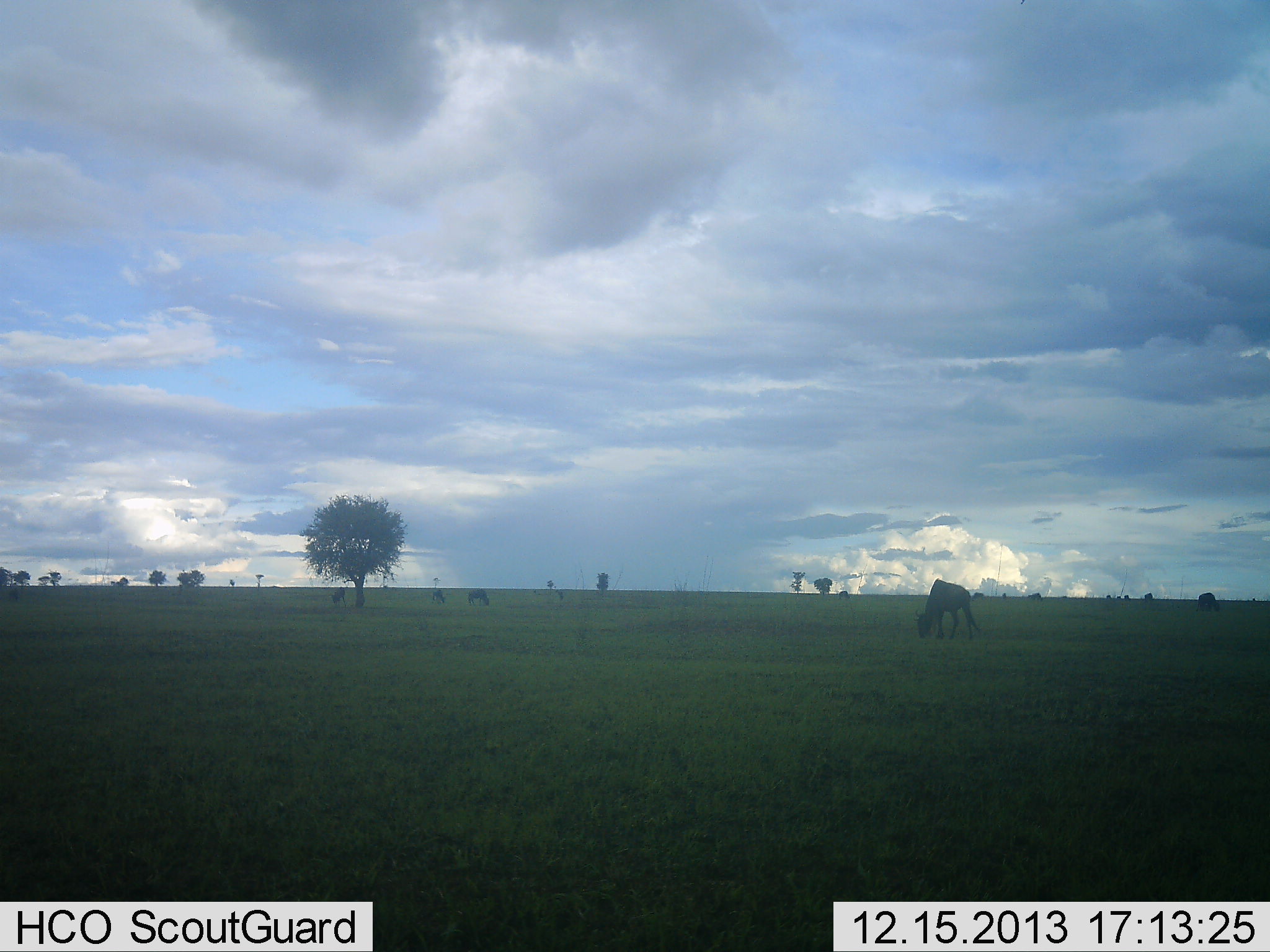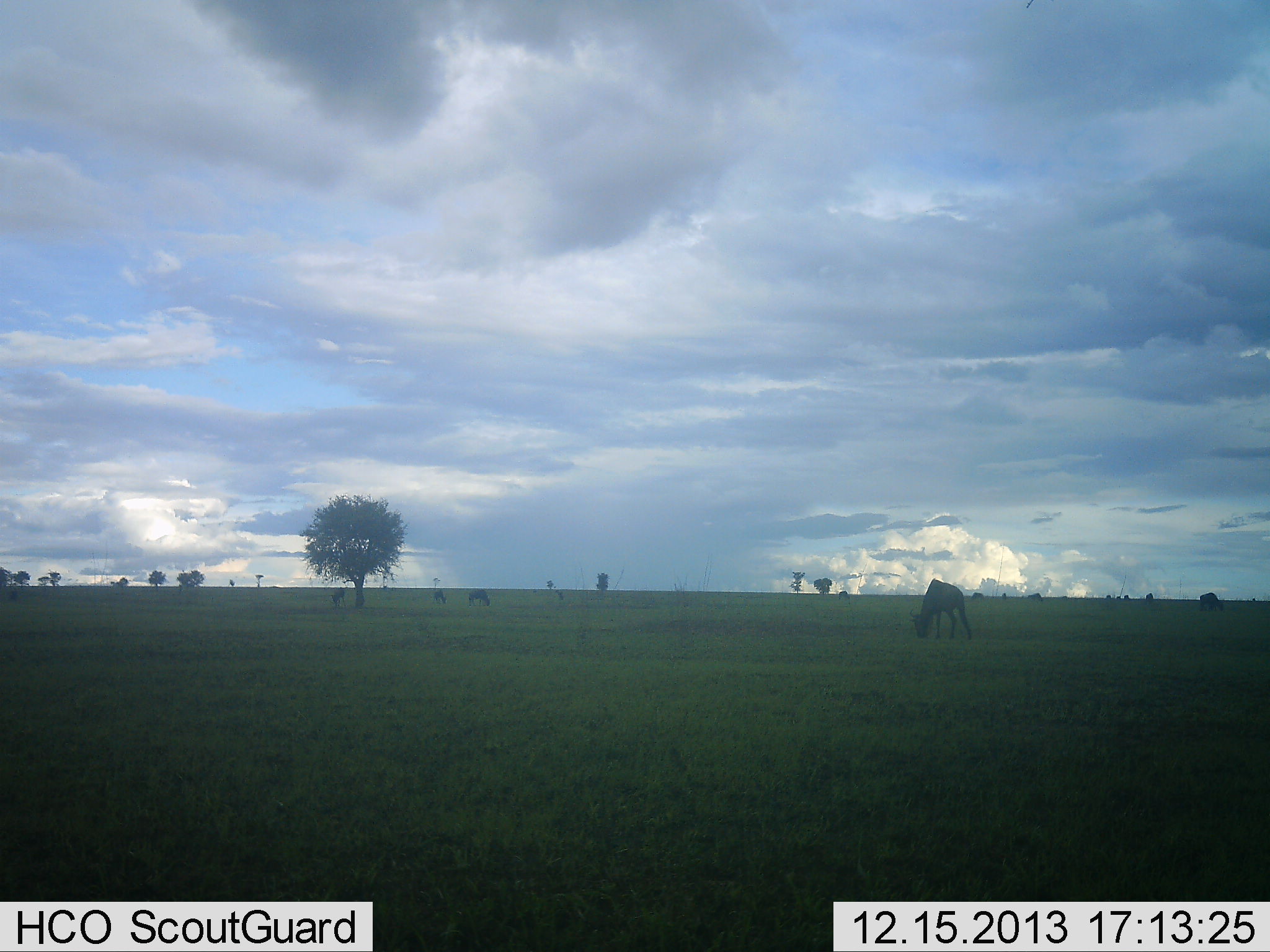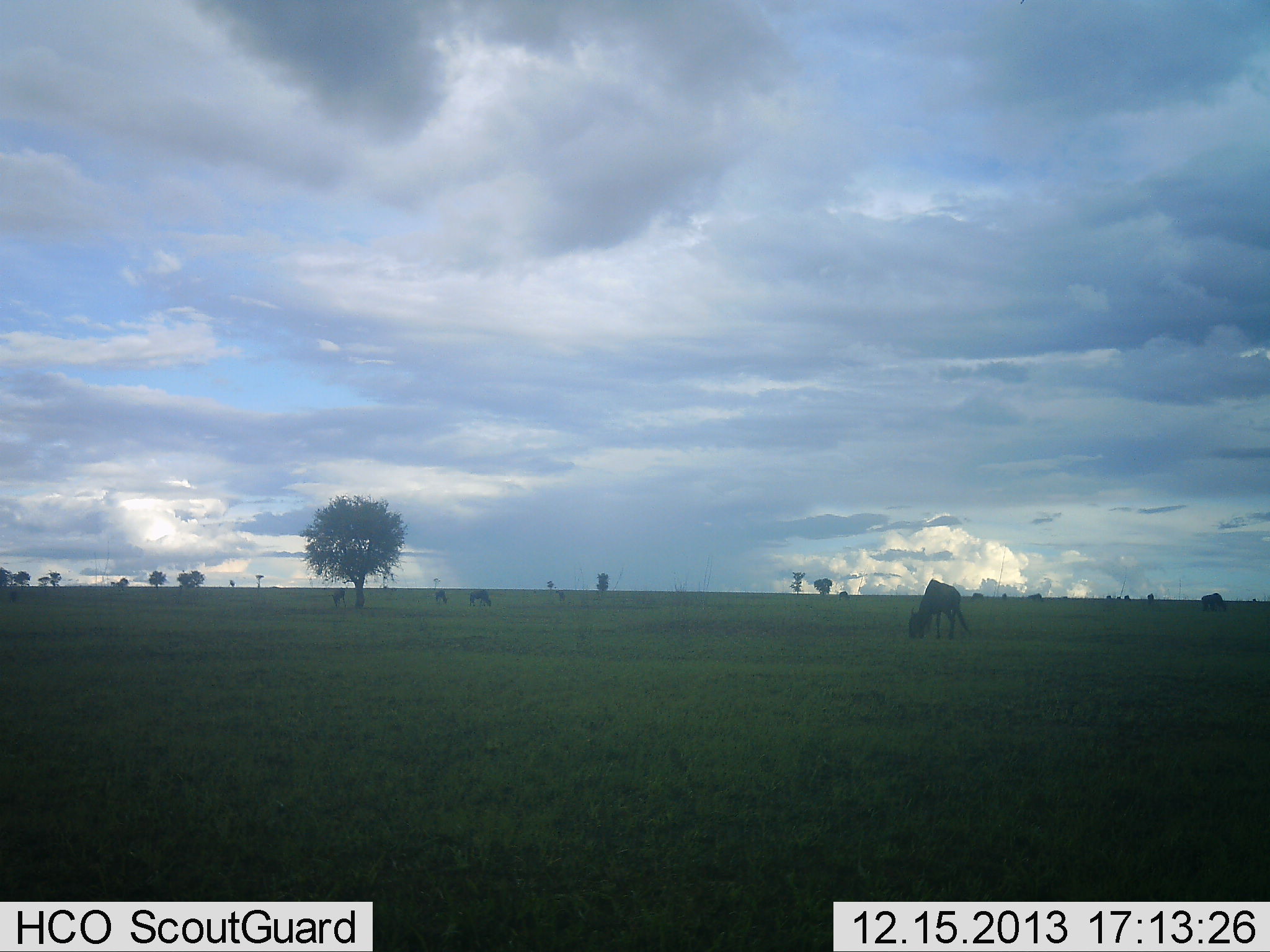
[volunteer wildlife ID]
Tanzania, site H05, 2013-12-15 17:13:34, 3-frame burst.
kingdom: Animalia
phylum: Chordata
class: Mammalia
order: Artiodactyla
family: Bovidae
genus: Connochaetes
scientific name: Connochaetes taurinus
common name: blue wildebeest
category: wildebeest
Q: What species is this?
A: Wildebeest (blue wildebeest) (Connochaetes taurinus).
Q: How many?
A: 4.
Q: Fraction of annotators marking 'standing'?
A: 30%.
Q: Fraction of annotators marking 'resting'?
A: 0%.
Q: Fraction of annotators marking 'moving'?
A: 10%.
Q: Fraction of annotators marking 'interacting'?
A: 0%.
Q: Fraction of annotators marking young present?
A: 0%.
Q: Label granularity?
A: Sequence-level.